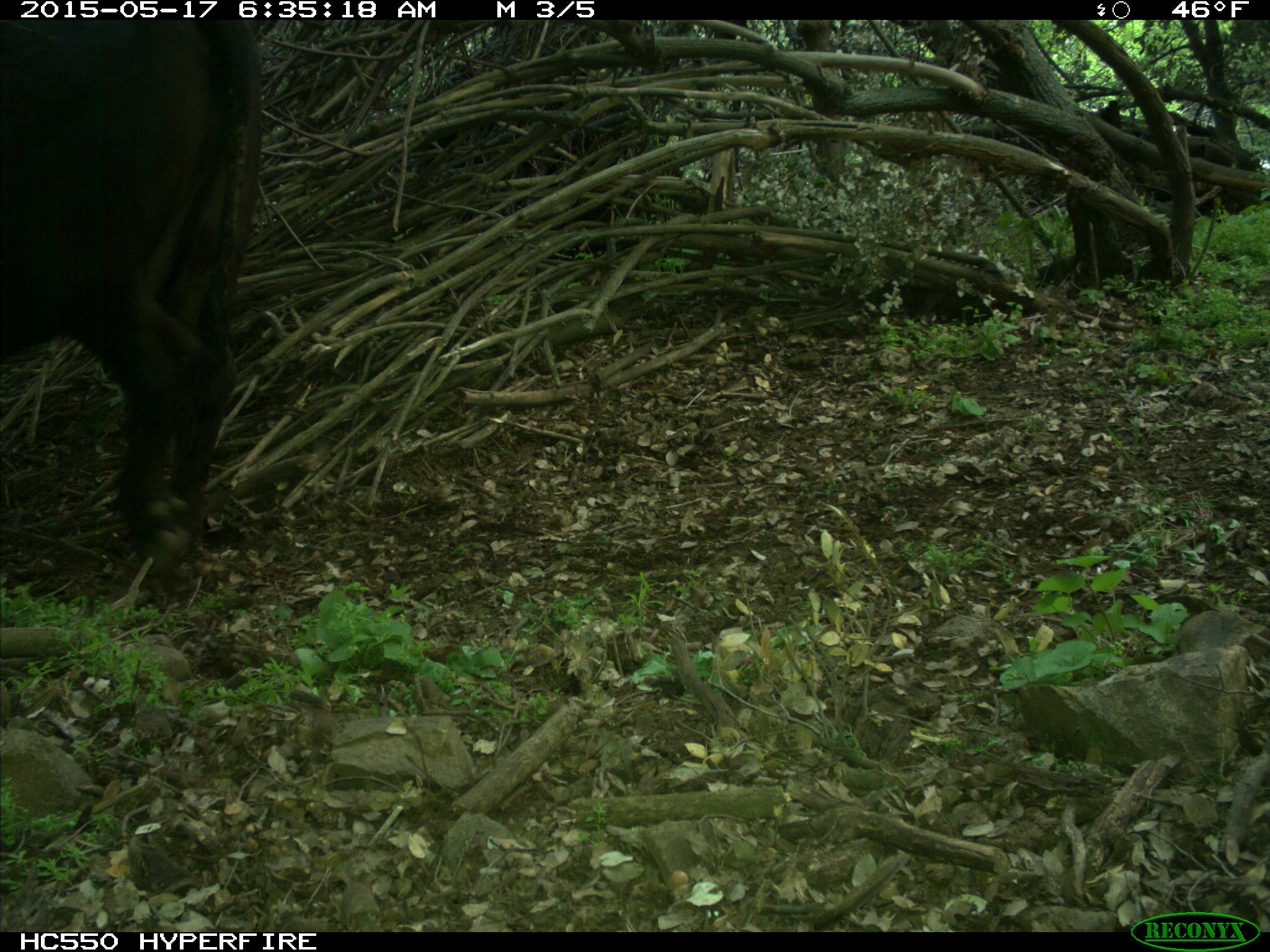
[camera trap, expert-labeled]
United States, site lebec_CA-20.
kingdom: Animalia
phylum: Chordata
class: Mammalia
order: Artiodactyla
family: Bovidae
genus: Bos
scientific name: Bos taurus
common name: domestic cow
Bos taurus (domestic cow).